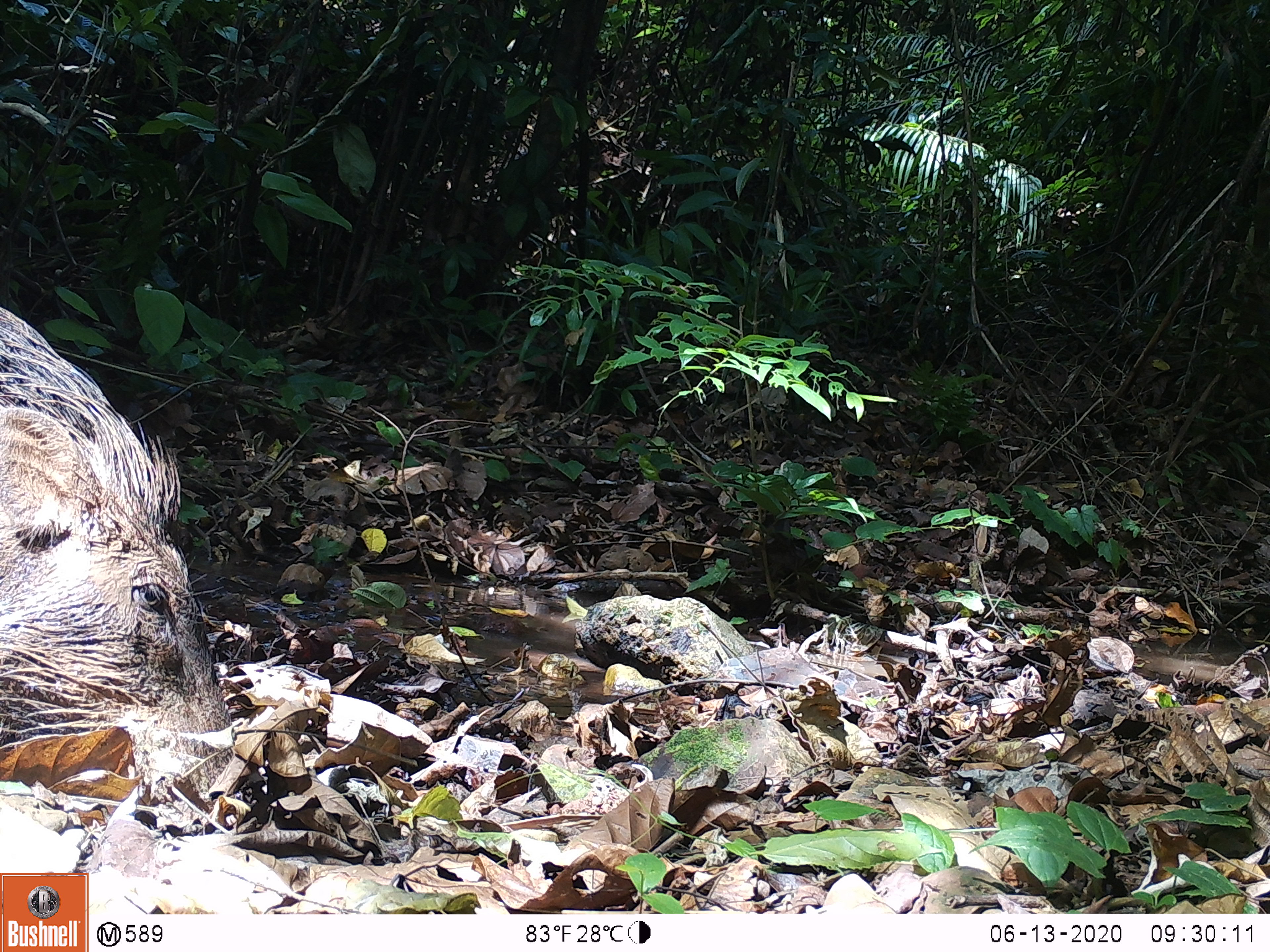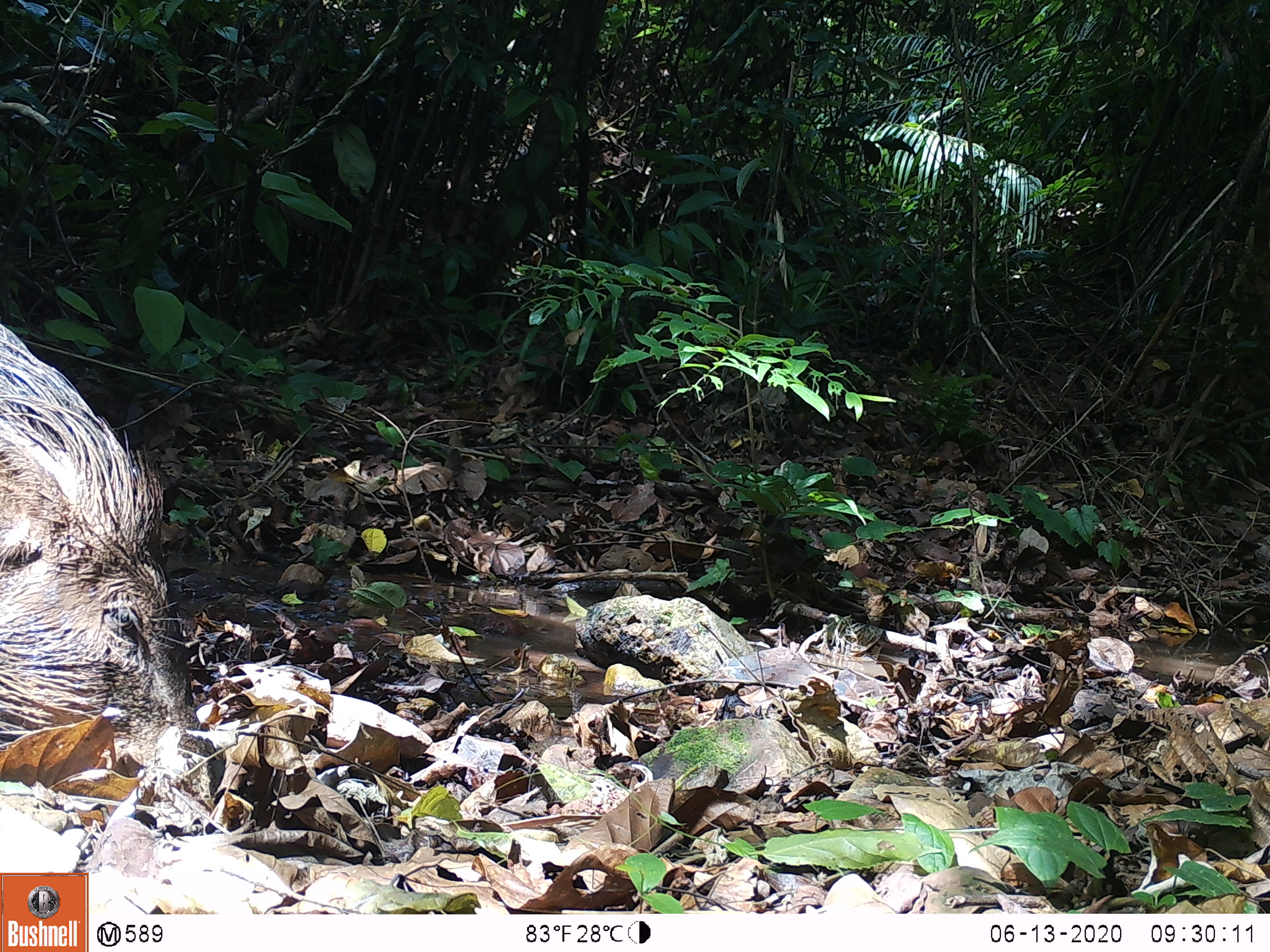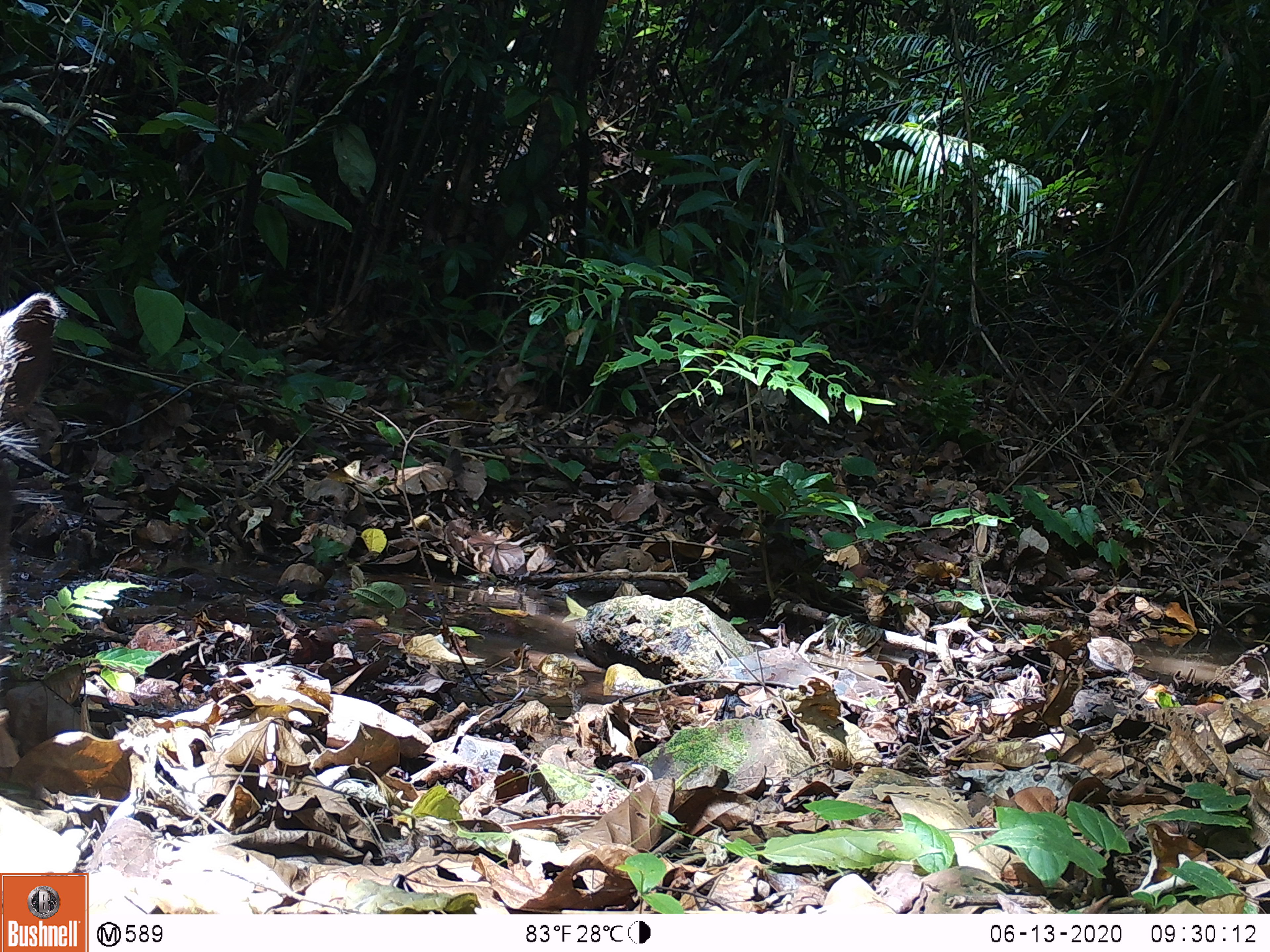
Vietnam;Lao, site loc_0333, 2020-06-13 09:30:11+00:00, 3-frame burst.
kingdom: Animalia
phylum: Chordata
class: Mammalia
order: Artiodactyla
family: Suidae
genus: Sus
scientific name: Sus scrofa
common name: eurasian wild pig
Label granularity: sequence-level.